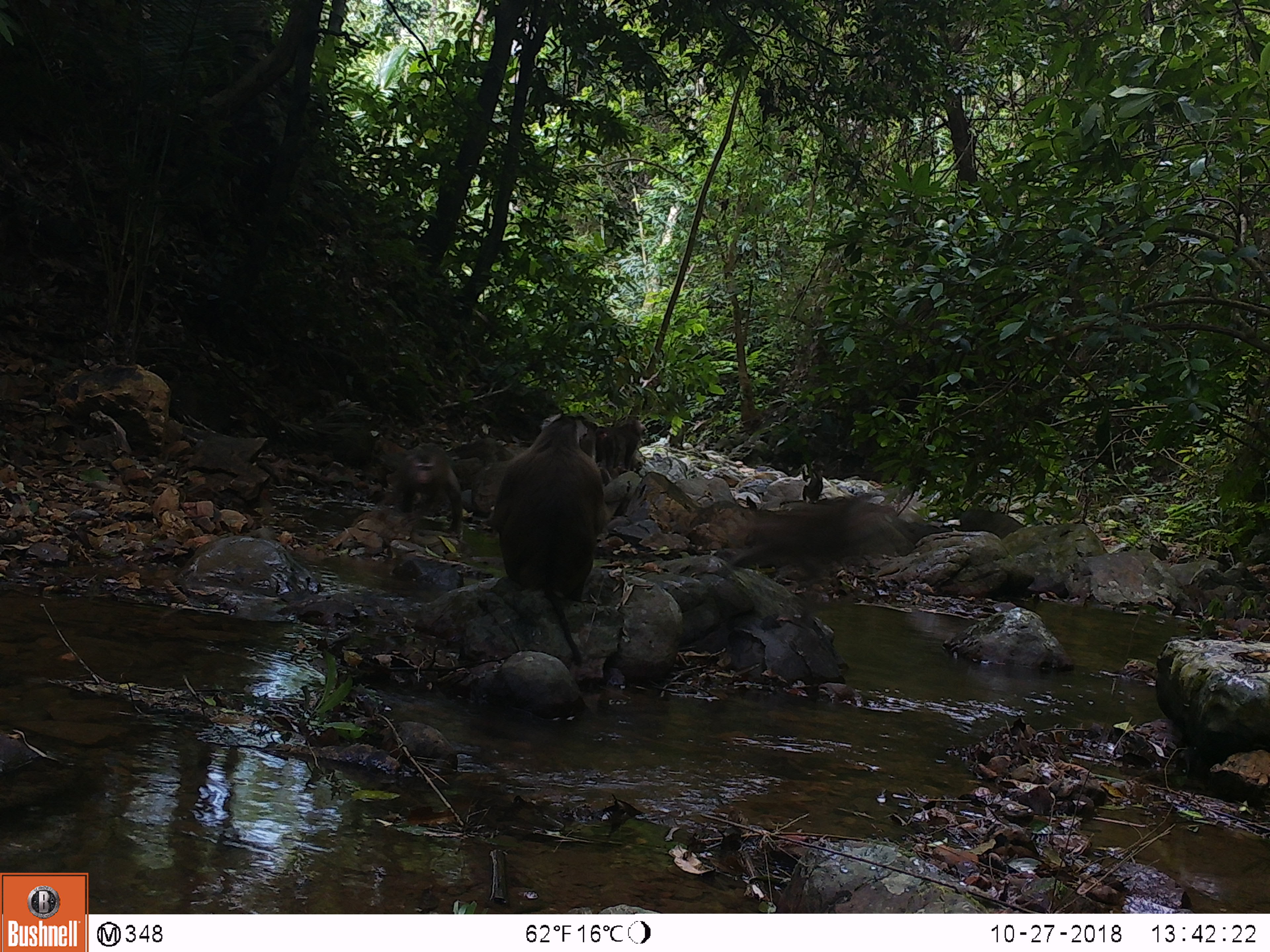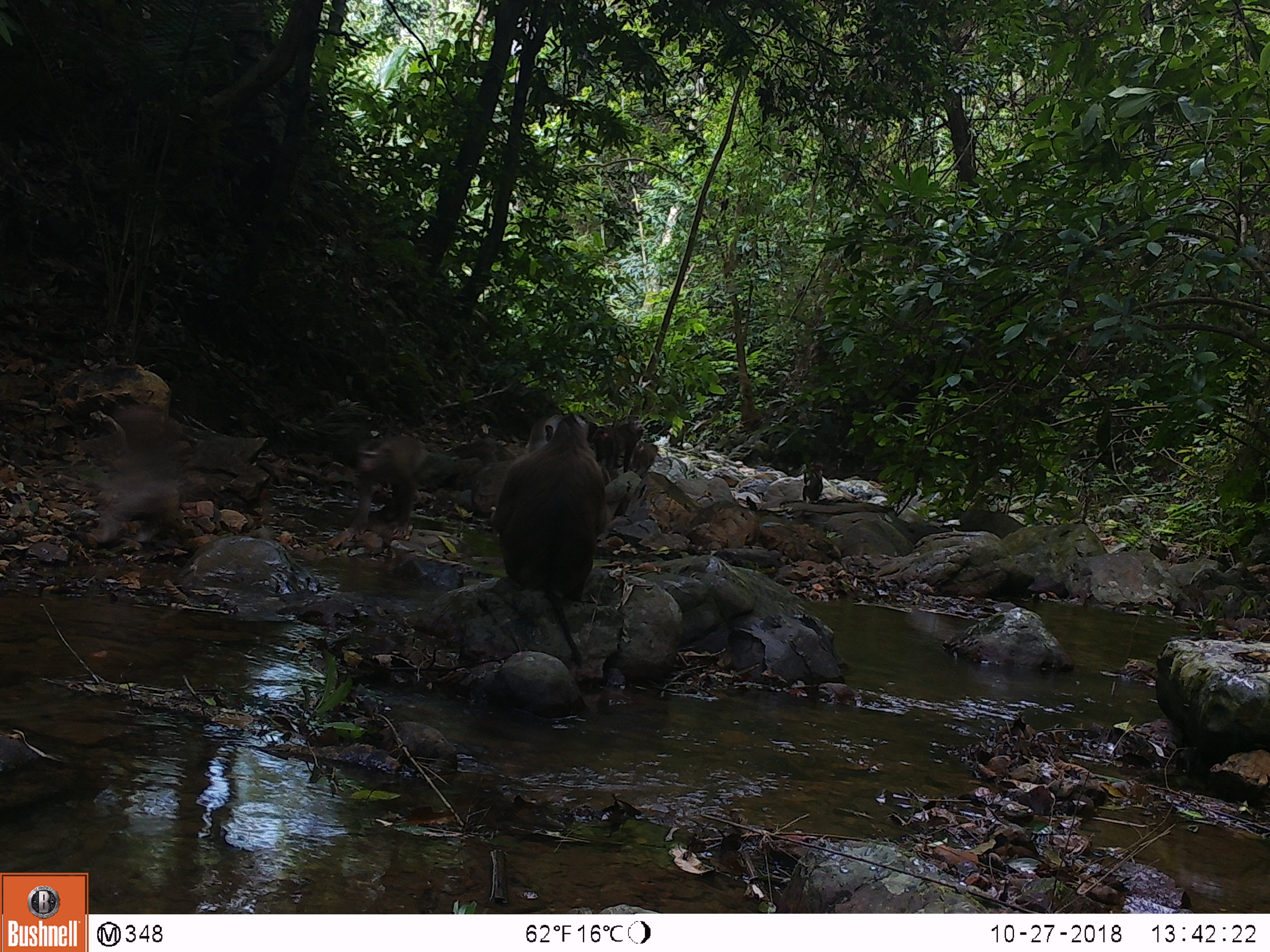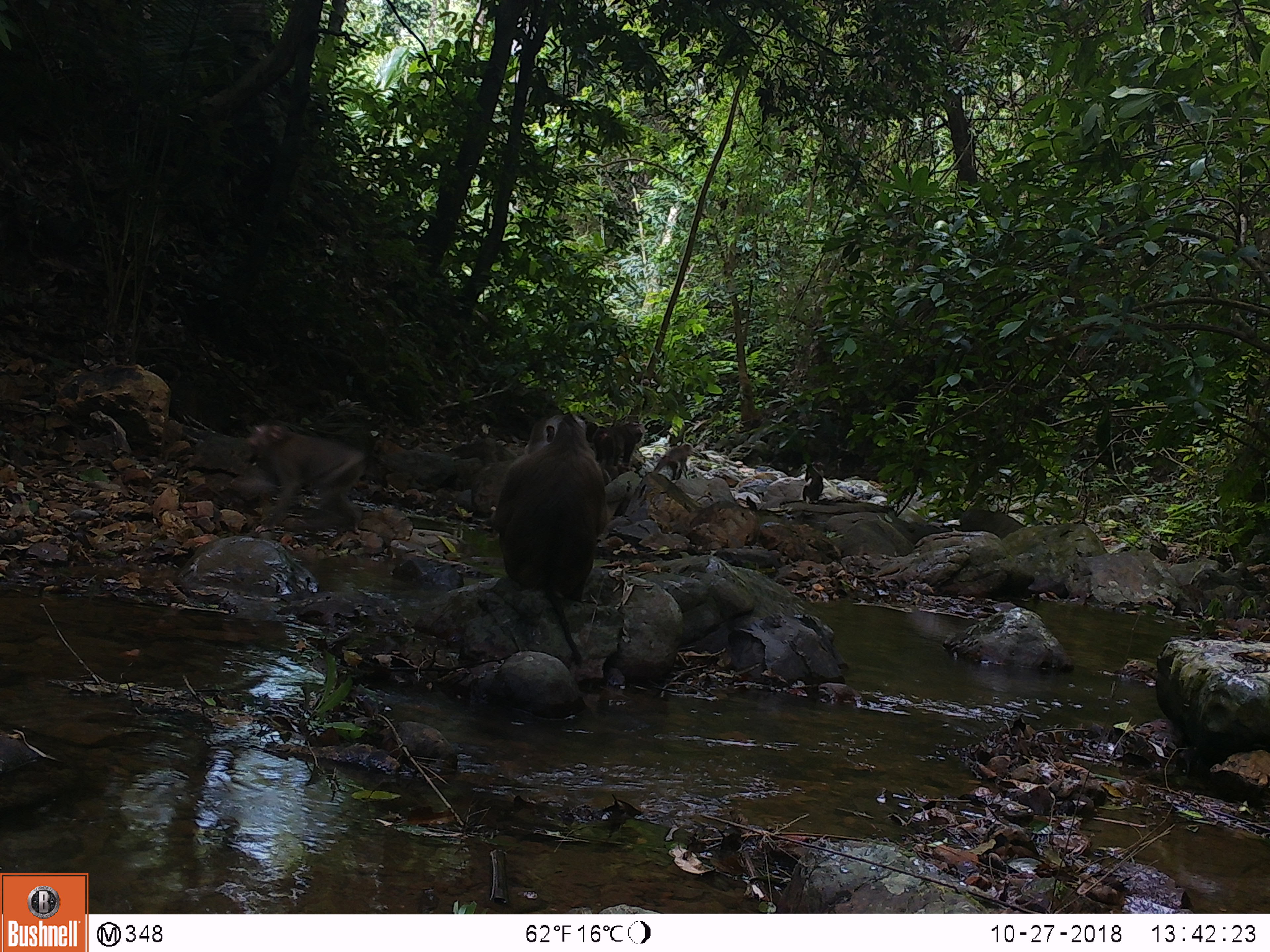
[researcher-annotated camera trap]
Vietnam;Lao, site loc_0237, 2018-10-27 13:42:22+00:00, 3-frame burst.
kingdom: Animalia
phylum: Chordata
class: Mammalia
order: Primates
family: Cercopithecidae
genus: Macaca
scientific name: Macaca nemestrina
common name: pig-tailed macaque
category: pig tailed macaque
Pig tailed macaque (pig-tailed macaque) (Macaca nemestrina). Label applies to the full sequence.